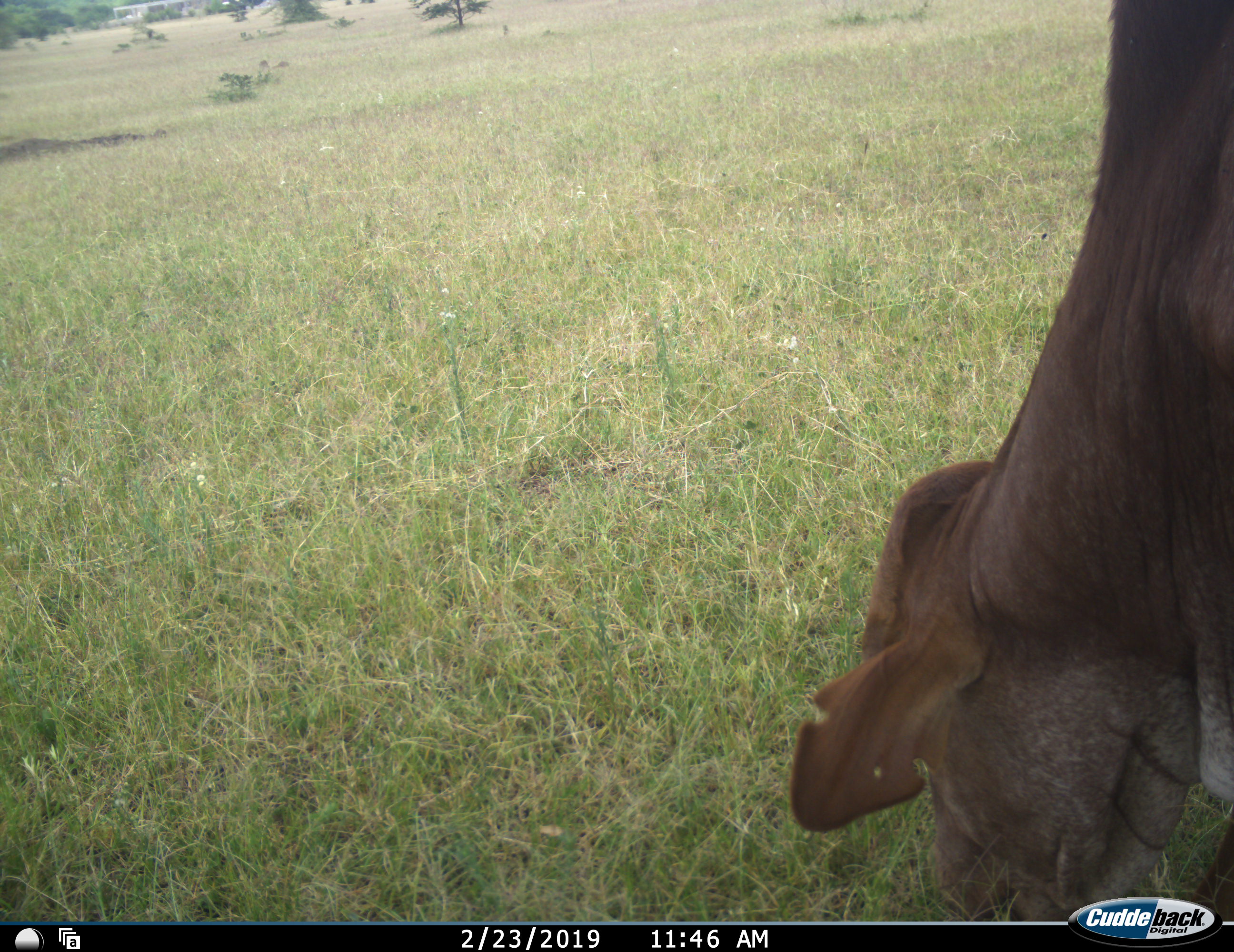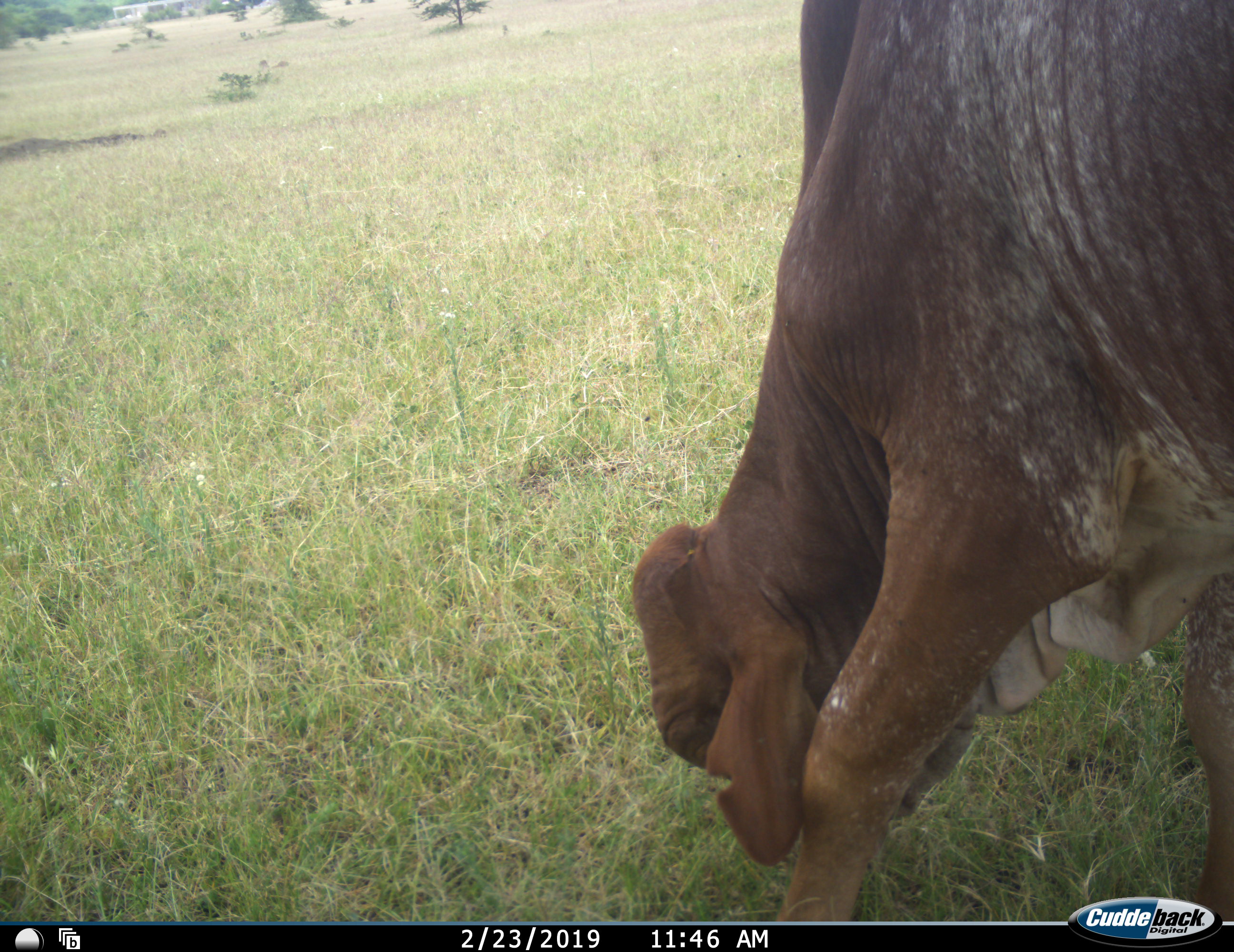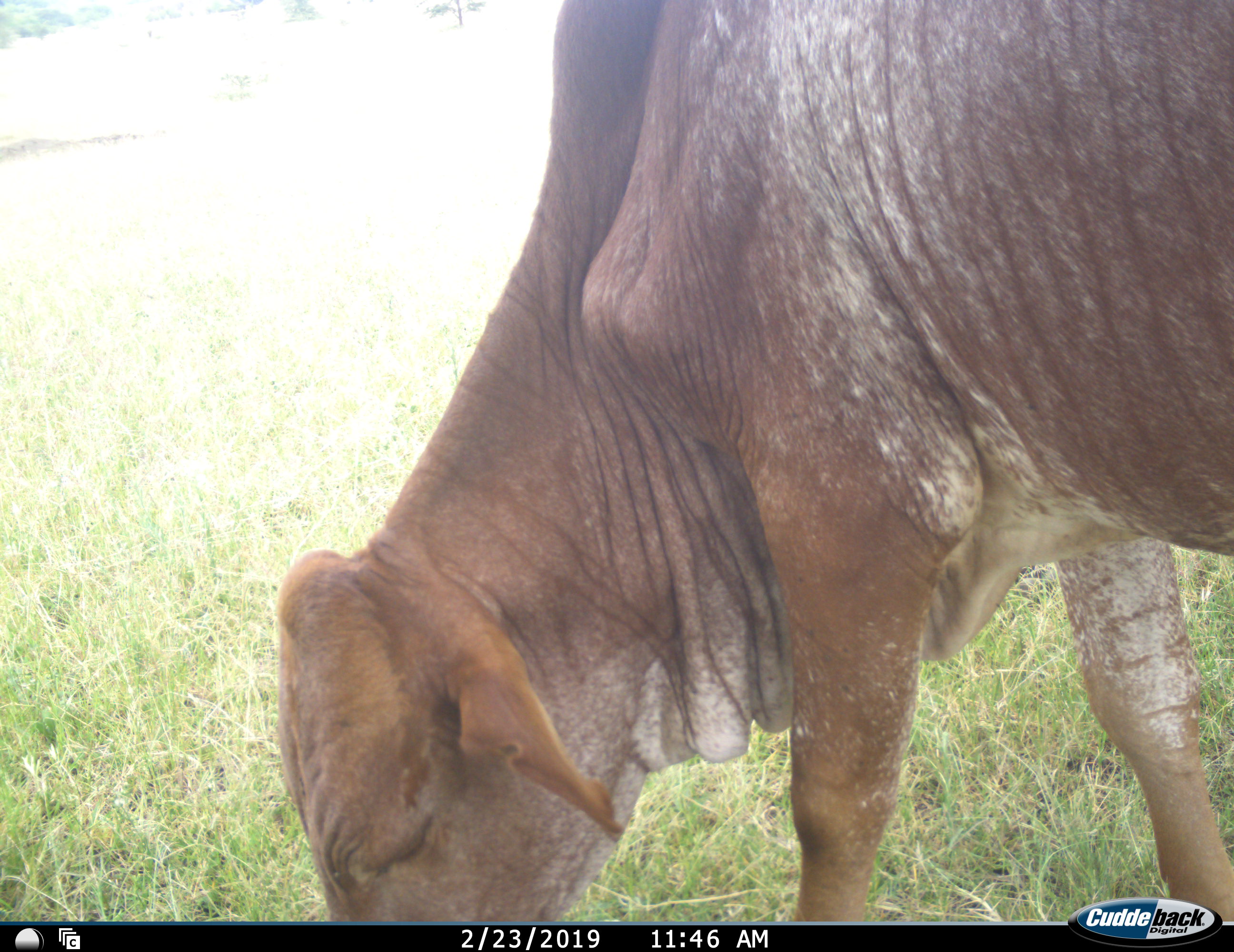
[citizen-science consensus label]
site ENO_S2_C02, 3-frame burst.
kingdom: Animalia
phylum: Chordata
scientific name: Vertebrata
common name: domestic animal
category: domesticanimal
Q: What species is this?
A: Domesticanimal (domestic animal) (Vertebrata).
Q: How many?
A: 1.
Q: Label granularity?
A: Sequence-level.